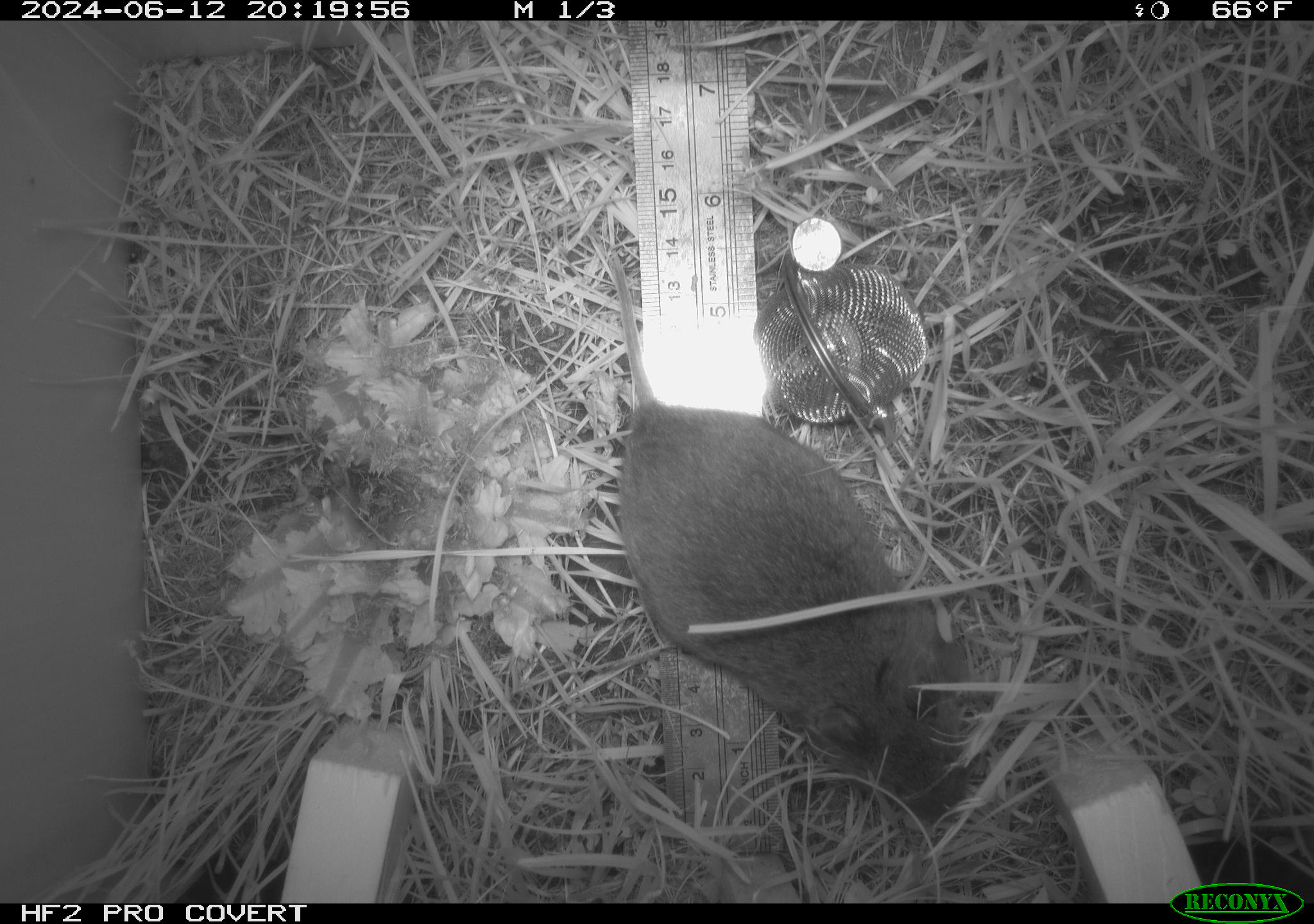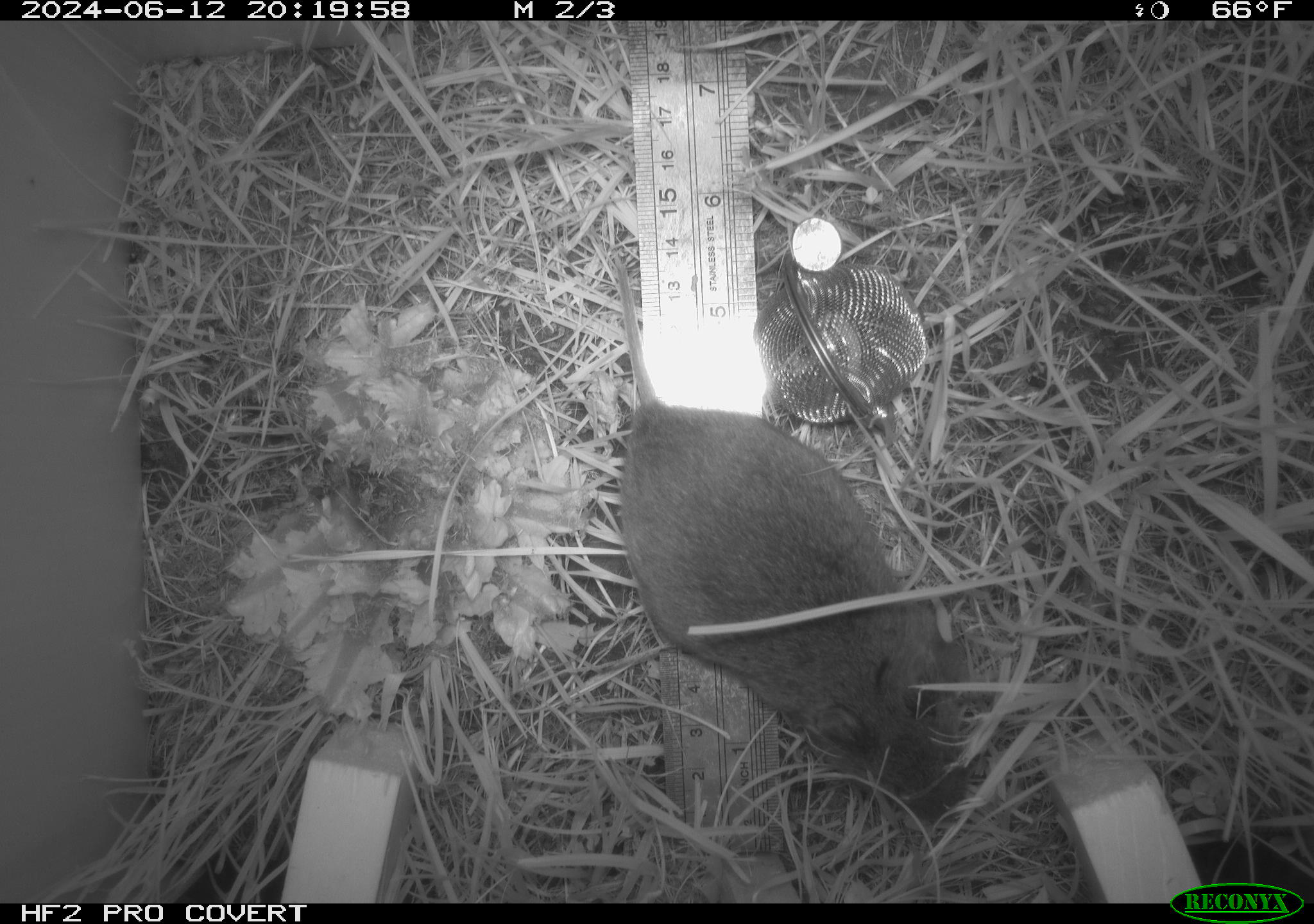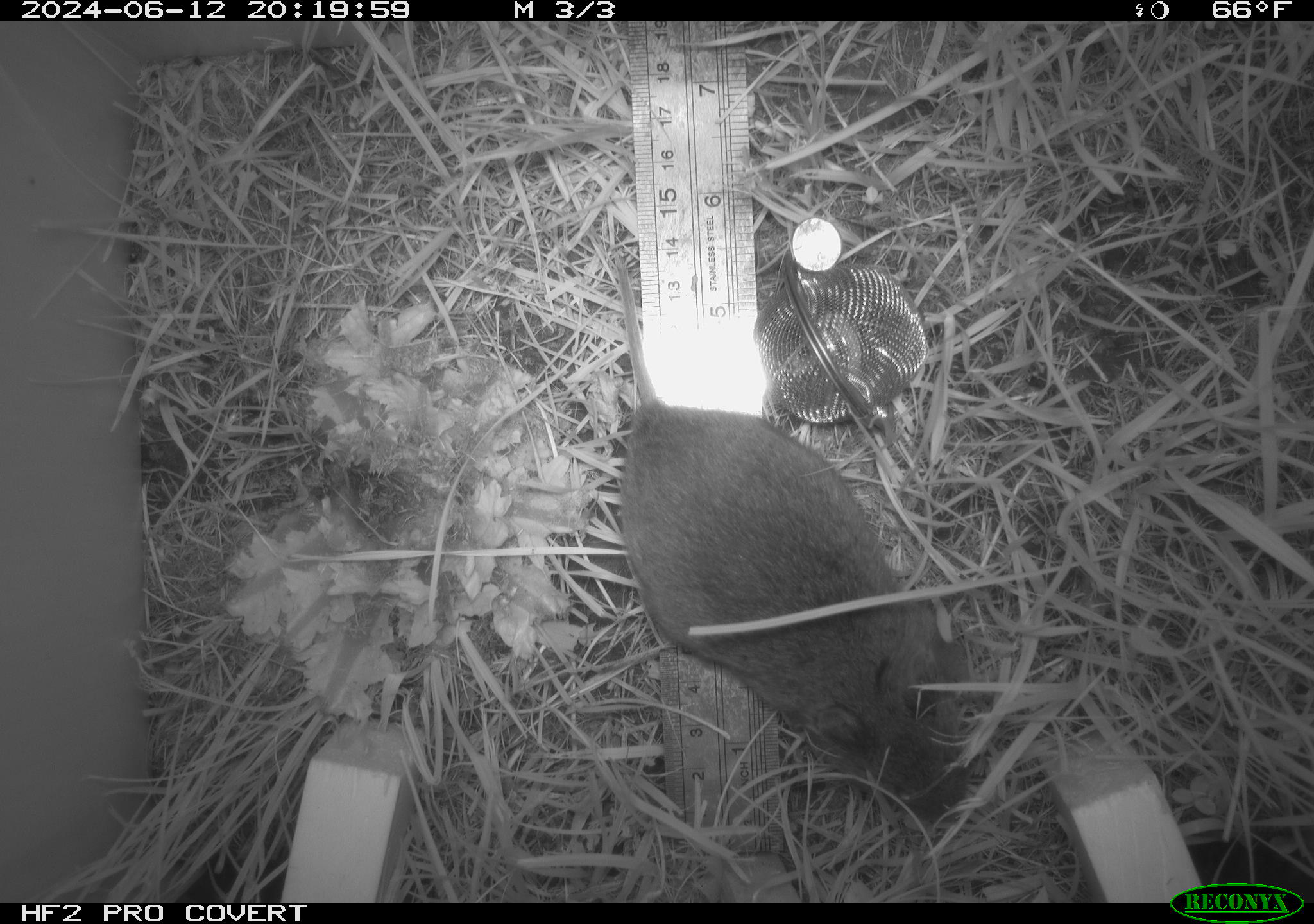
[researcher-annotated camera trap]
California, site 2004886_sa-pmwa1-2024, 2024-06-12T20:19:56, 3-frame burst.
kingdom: Animalia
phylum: Chordata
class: Mammalia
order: Rodentia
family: Cricetidae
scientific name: Arvicolinae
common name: voles, lemmings, and muskrats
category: arvicolinae subfamily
Arvicolinae subfamily (voles, lemmings, and muskrats) (Arvicolinae).